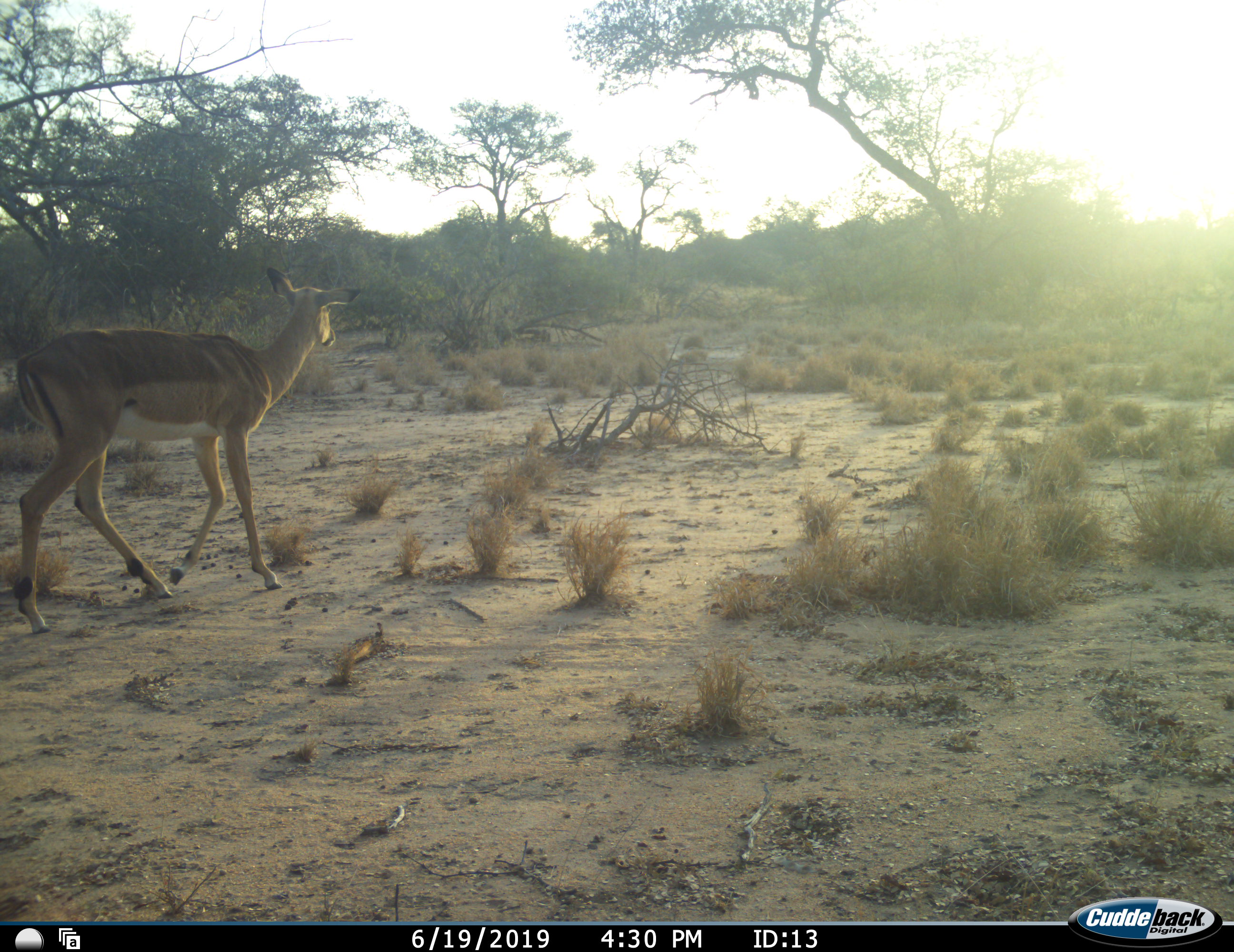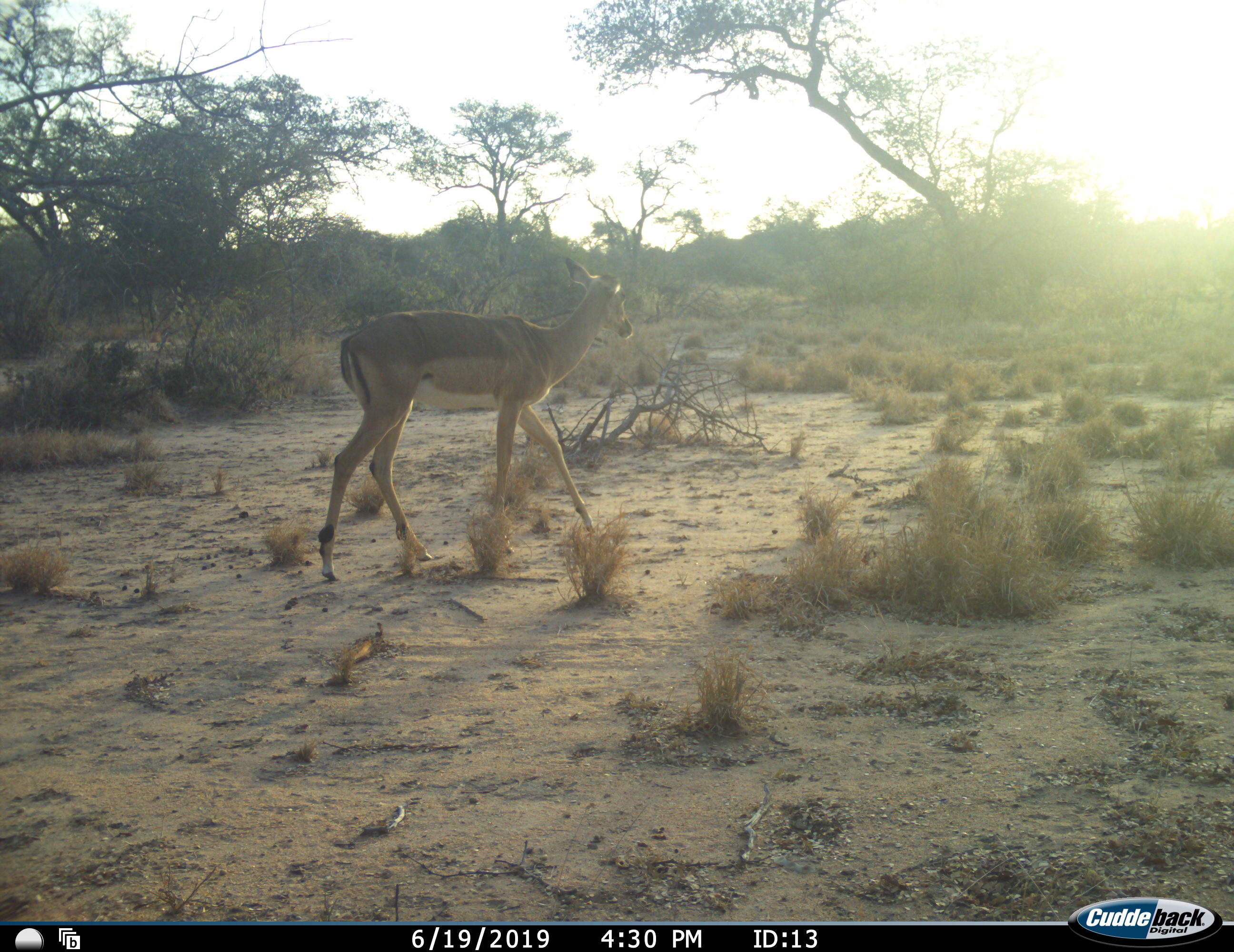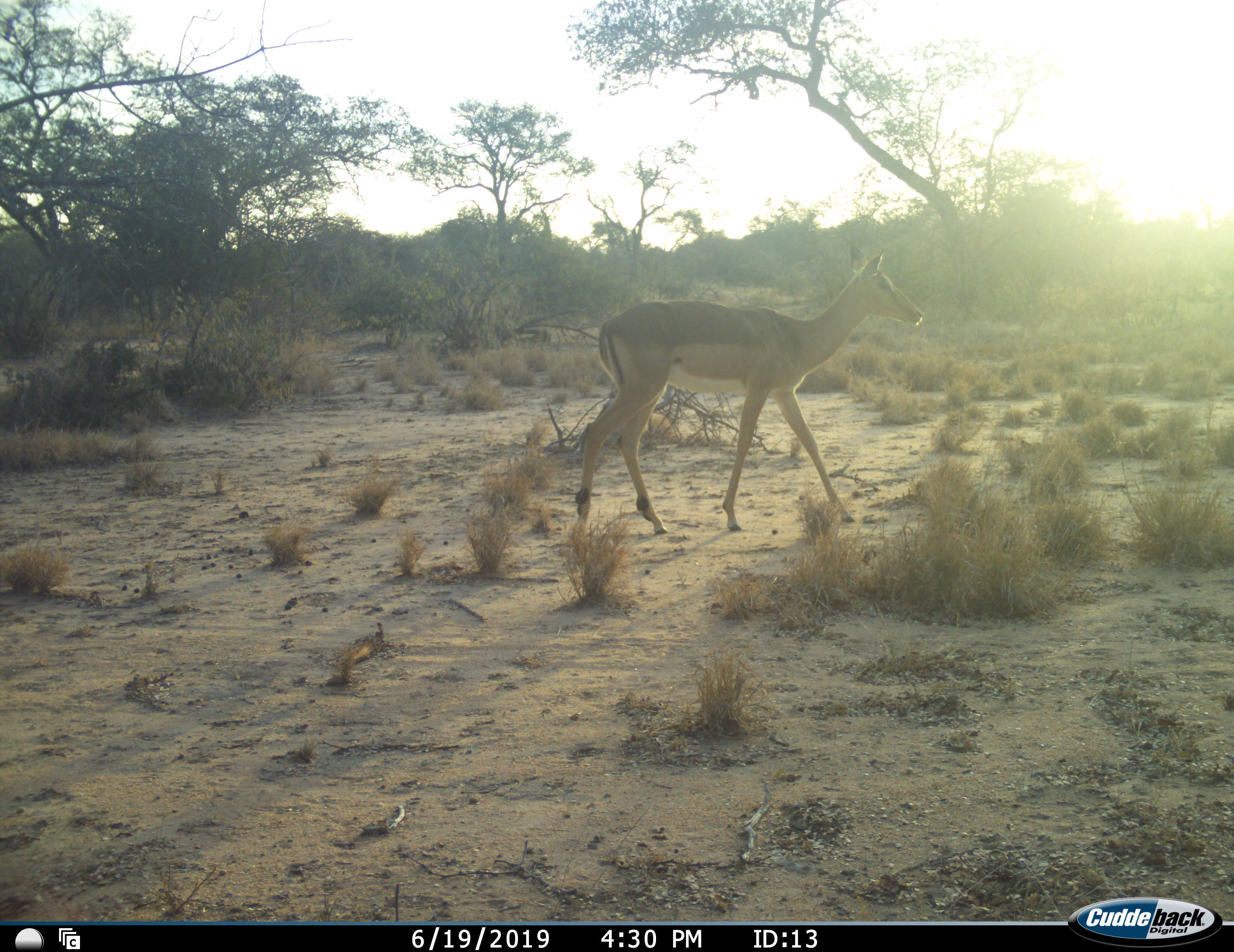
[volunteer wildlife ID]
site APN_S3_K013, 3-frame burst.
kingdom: Animalia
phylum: Chordata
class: Mammalia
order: Artiodactyla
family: Bovidae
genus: Aepyceros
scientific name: Aepyceros melampus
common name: impala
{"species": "impala (Aepyceros melampus)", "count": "1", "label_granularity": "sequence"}